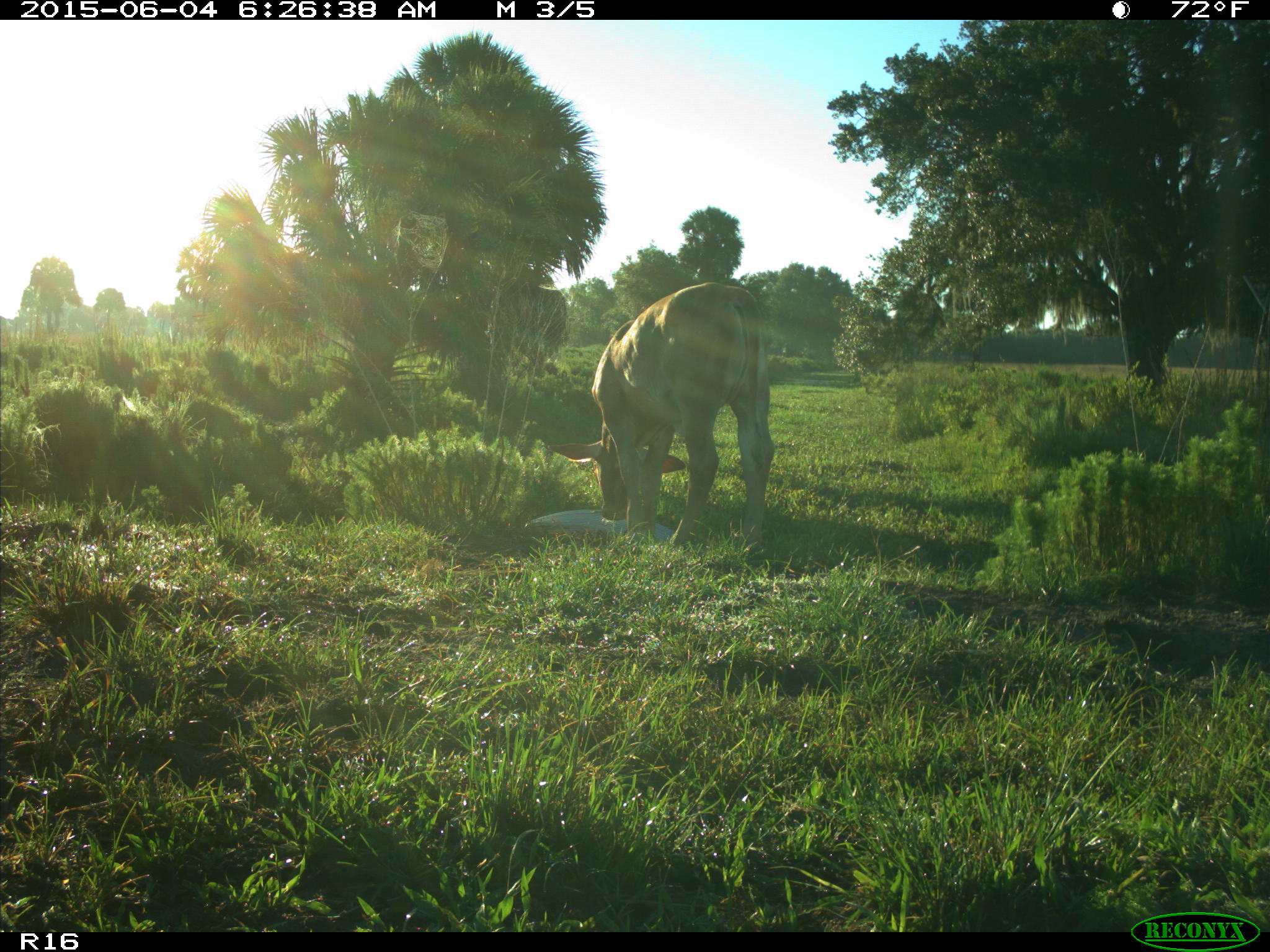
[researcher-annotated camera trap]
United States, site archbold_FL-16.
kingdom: Animalia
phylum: Chordata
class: Mammalia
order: Artiodactyla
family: Bovidae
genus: Bos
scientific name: Bos taurus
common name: domestic cow